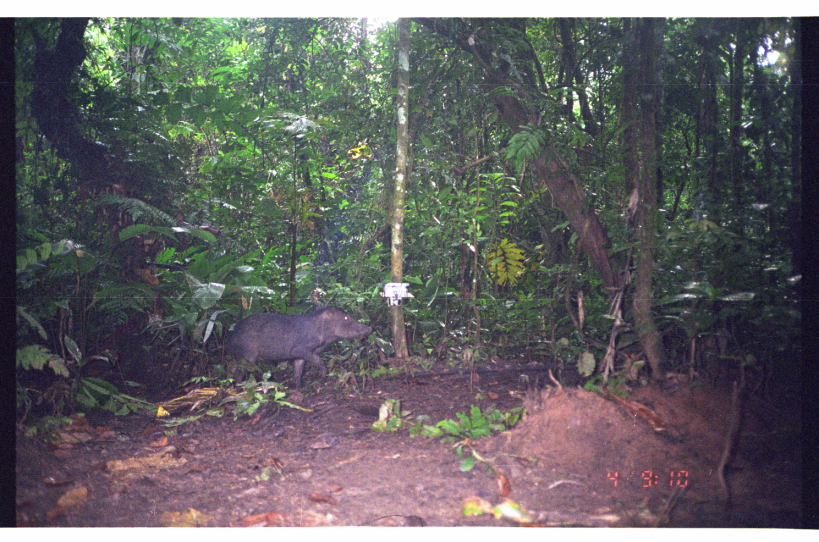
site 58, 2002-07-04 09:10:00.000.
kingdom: Animalia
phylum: Chordata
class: Mammalia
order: Artiodactyla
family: Tayassuidae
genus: Tayassu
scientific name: Tayassu pecari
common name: white-lipped peccary